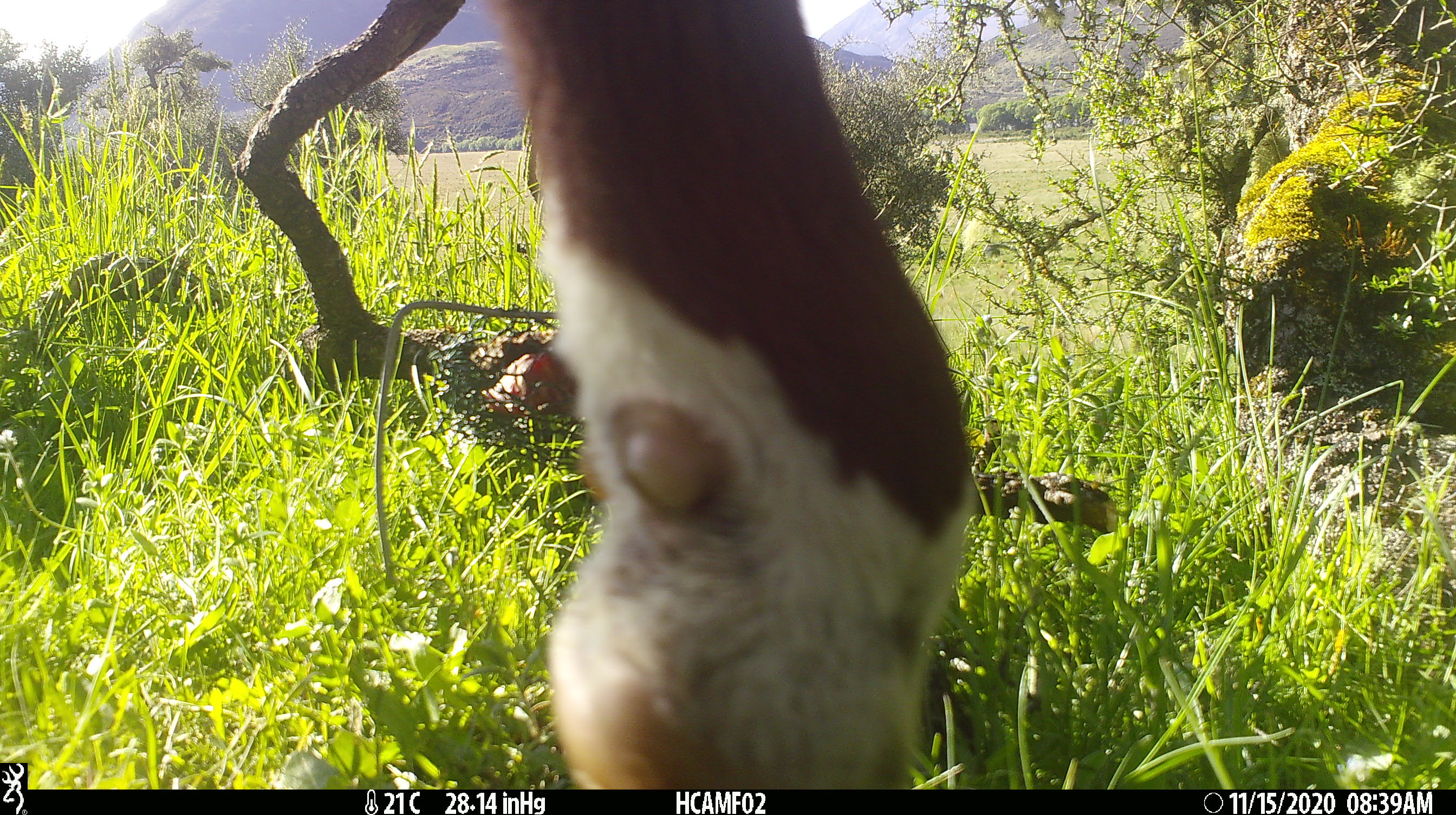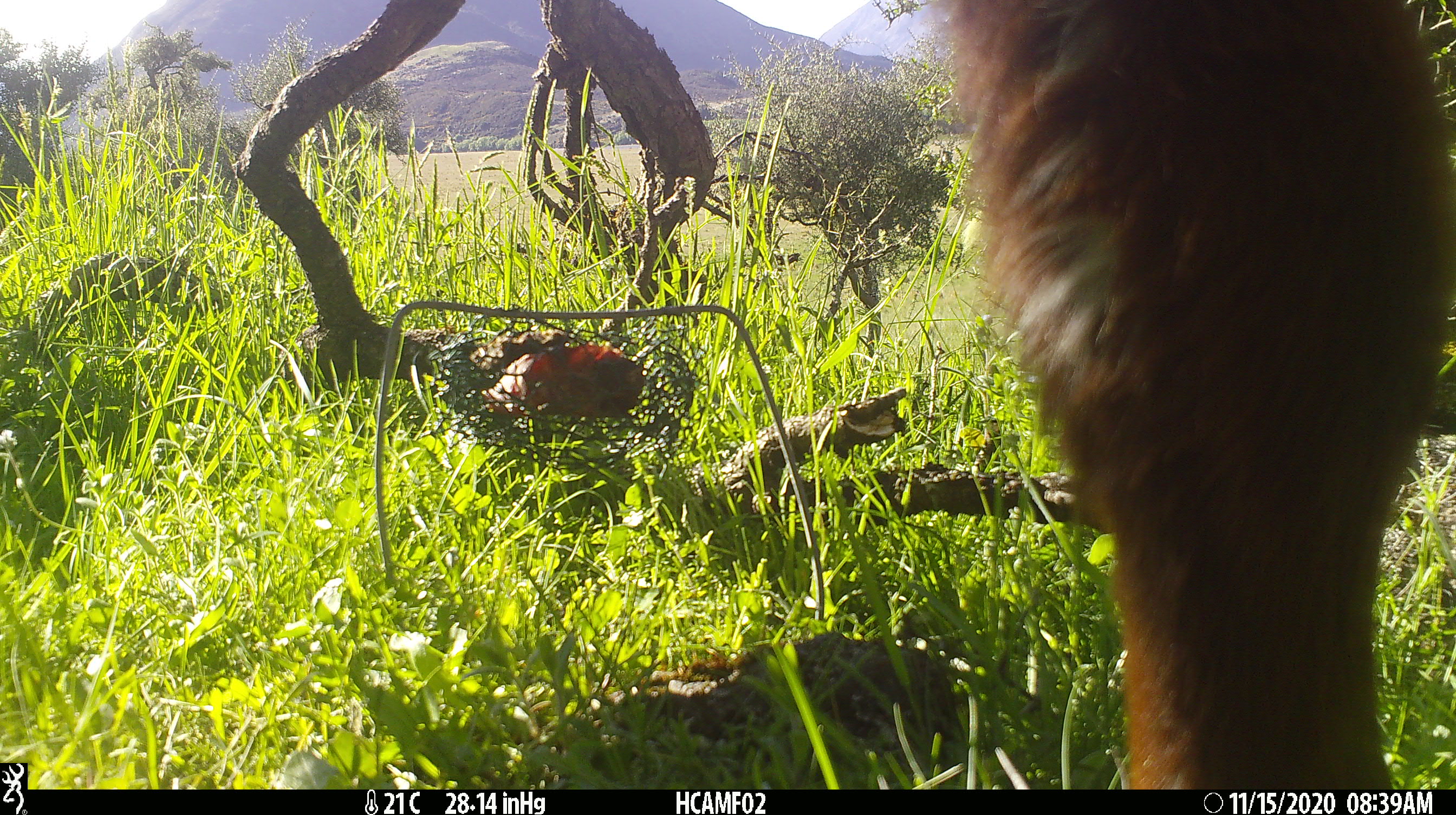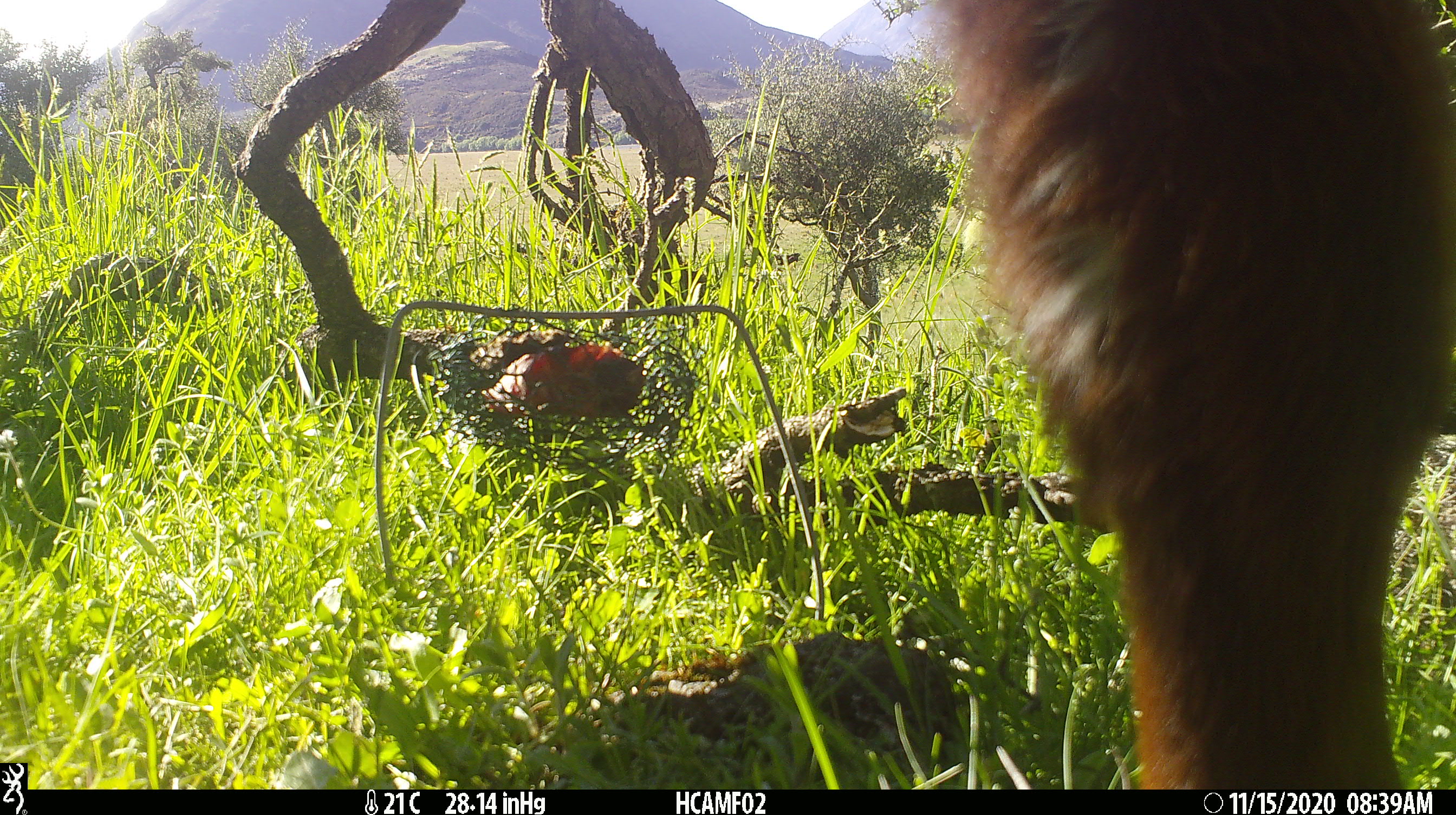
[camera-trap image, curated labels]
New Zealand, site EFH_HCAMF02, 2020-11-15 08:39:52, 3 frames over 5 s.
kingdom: Animalia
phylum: Chordata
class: Mammalia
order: Artiodactyla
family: Bovidae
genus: Bos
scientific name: Bos taurus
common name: domestic cow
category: cow